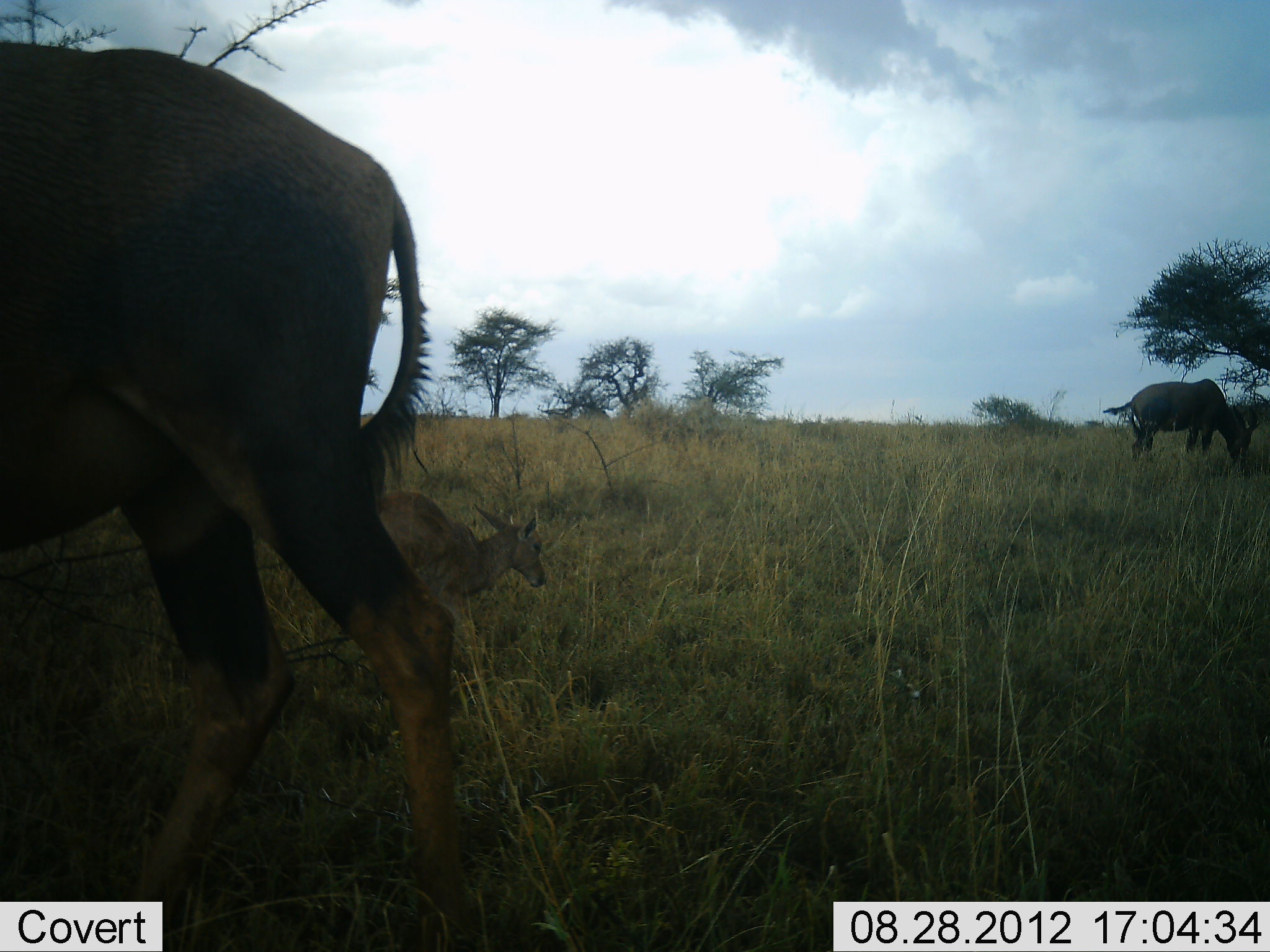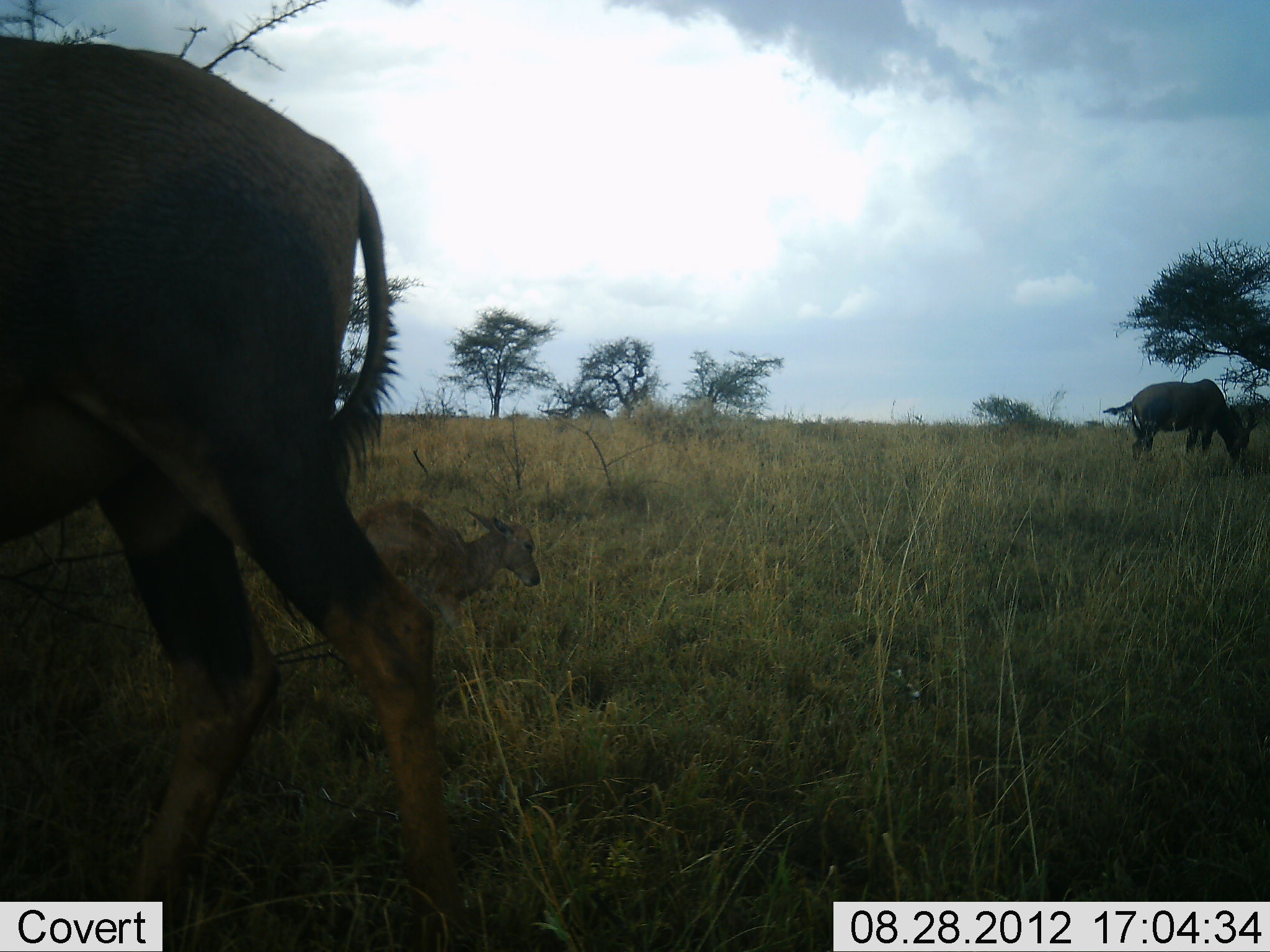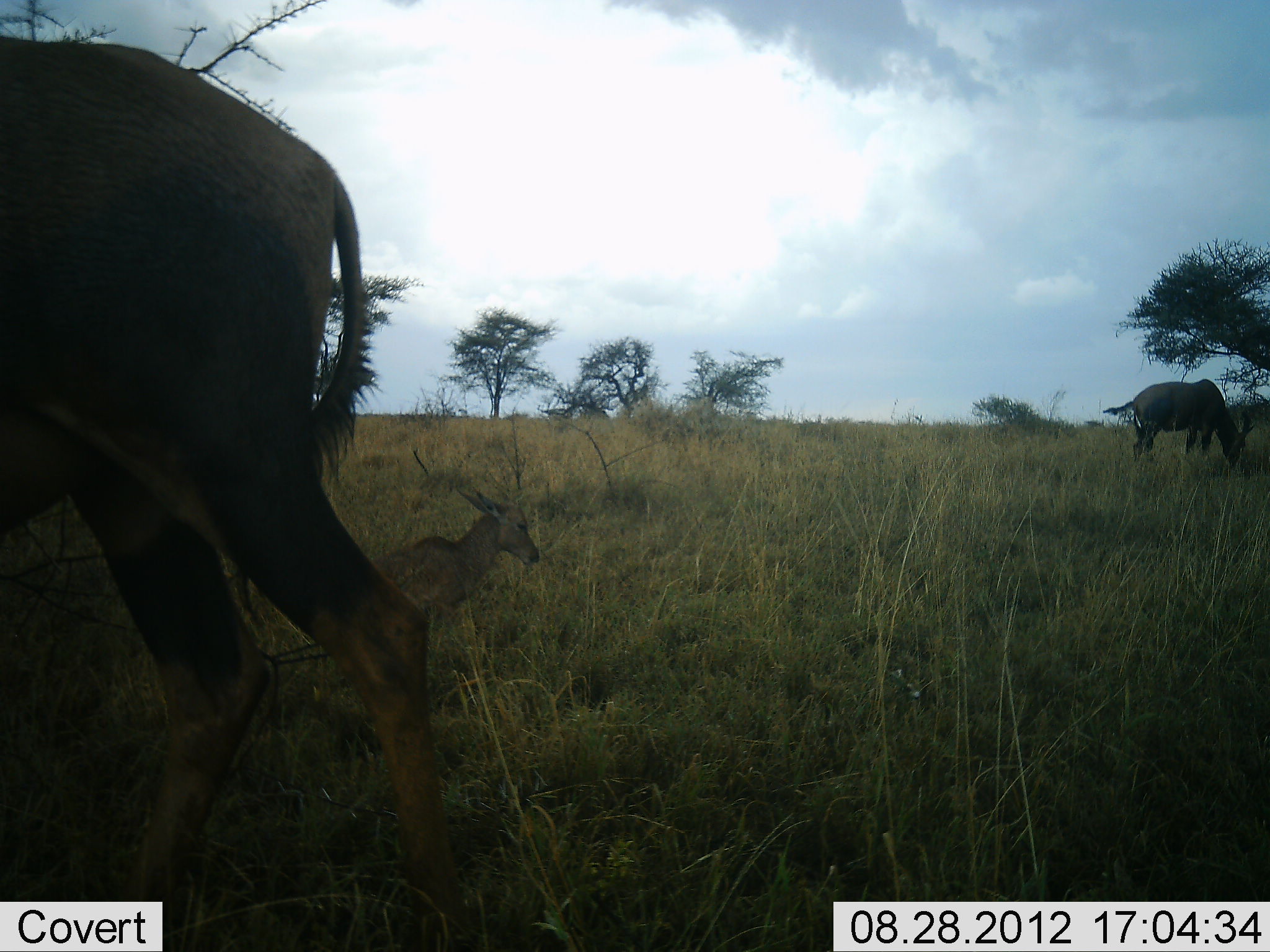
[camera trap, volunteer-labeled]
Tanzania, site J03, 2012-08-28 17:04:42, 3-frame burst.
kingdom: Animalia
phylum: Chordata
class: Mammalia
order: Artiodactyla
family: Bovidae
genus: Connochaetes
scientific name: Connochaetes taurinus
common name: blue wildebeest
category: wildebeest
Wildebeest (blue wildebeest) (Connochaetes taurinus), count 3. Behavior (volunteer vote fractions): standing 60%, resting 10%, moving 50%, interacting 0%. Young present (vote fraction): 60%. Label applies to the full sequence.